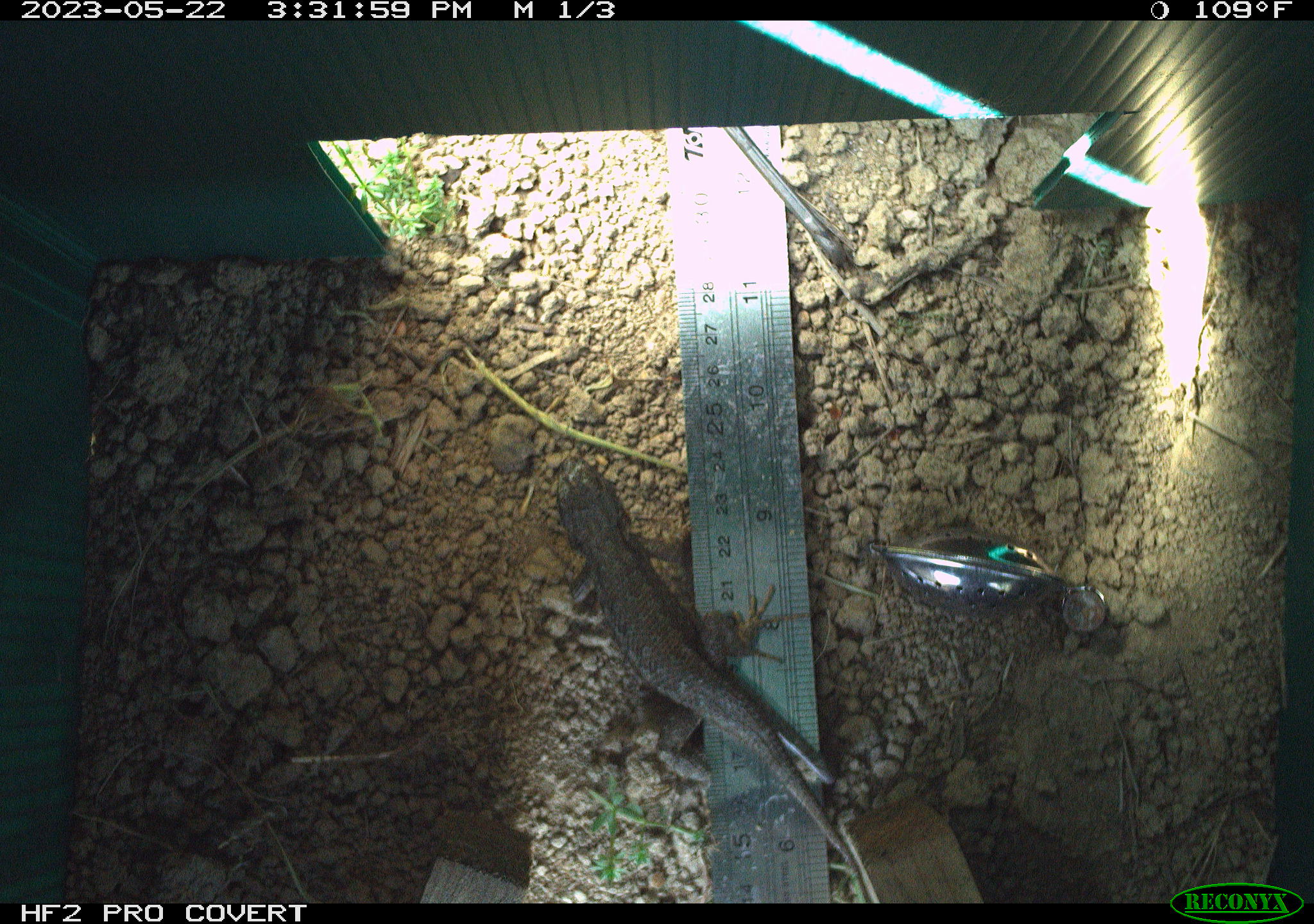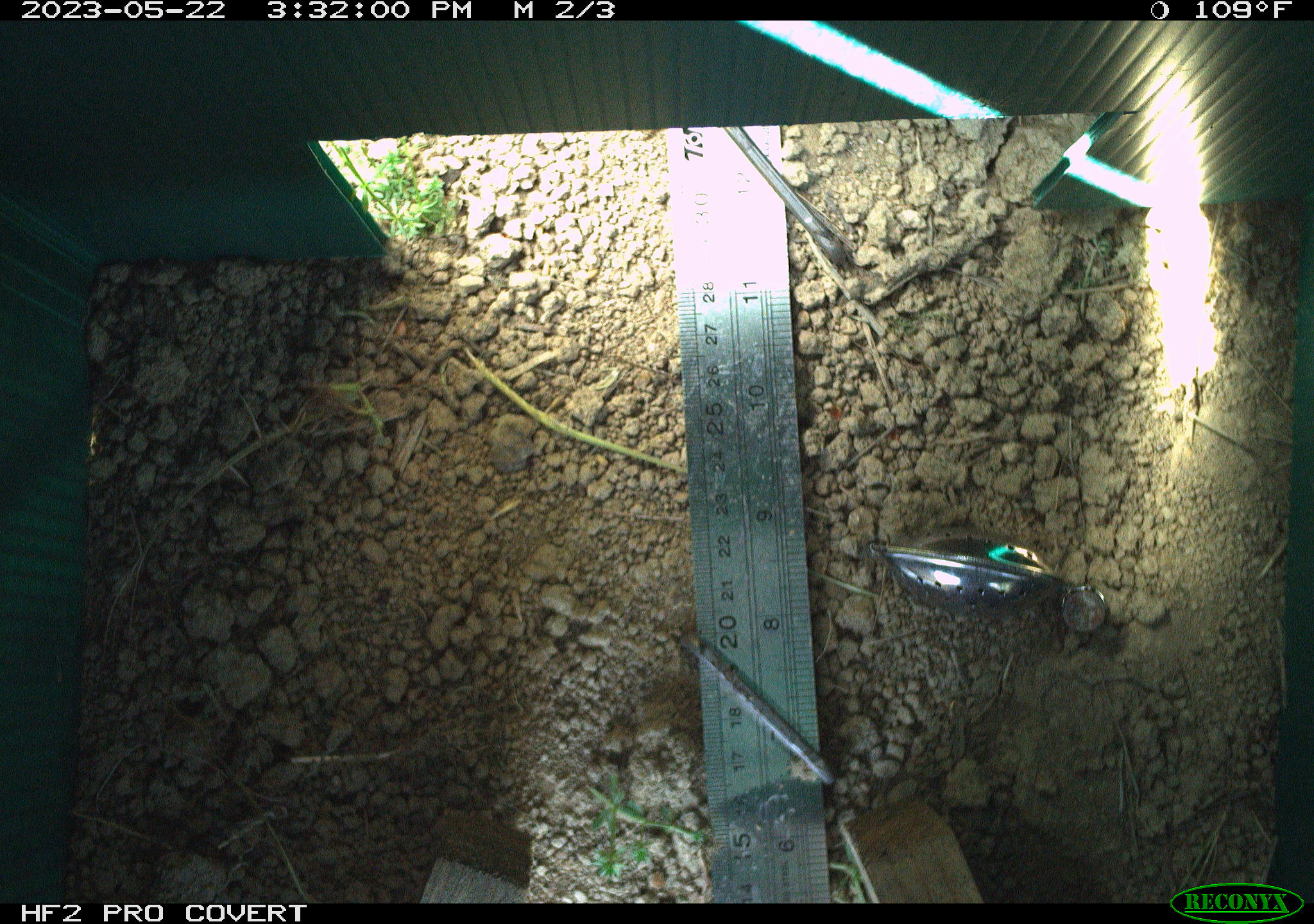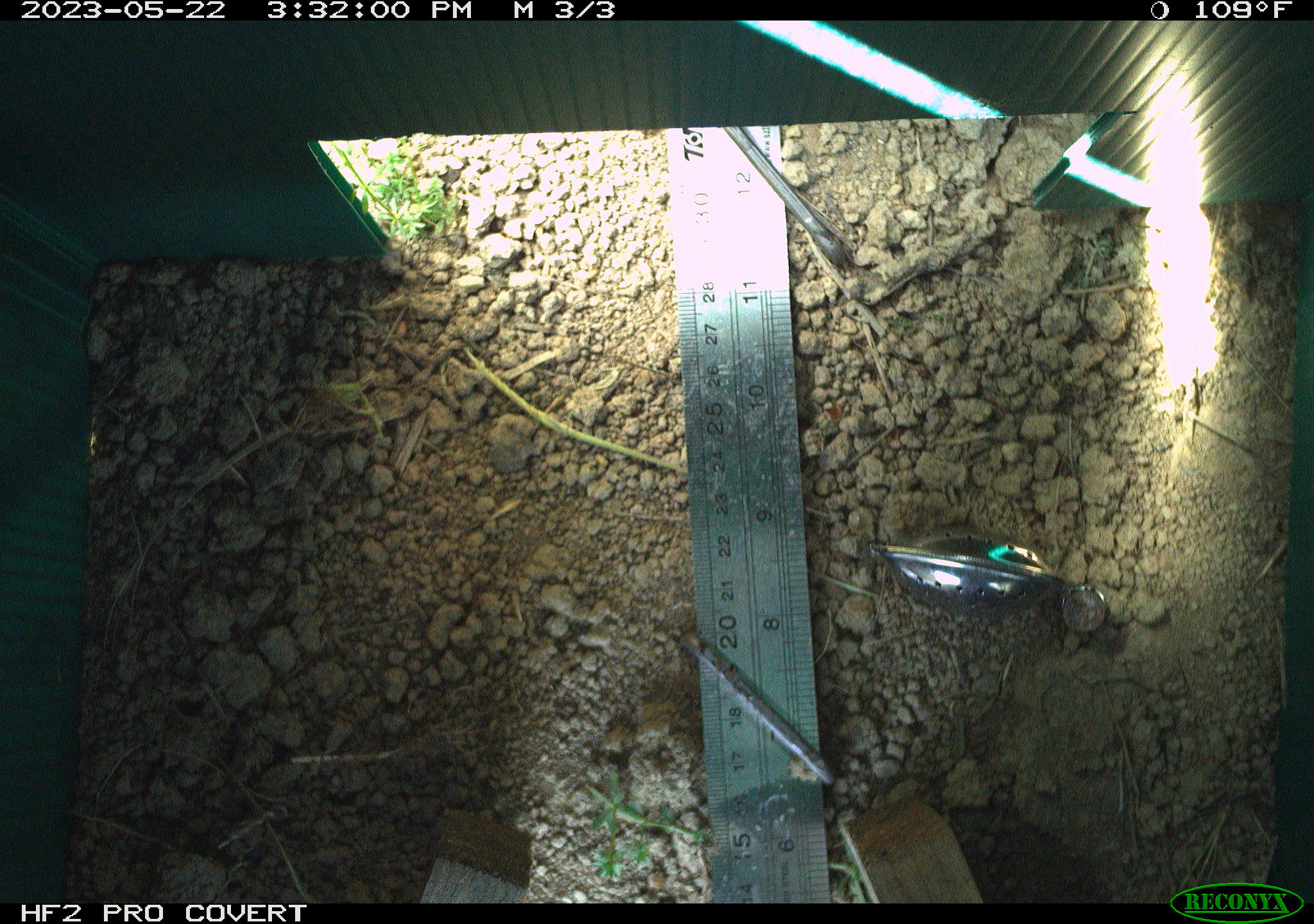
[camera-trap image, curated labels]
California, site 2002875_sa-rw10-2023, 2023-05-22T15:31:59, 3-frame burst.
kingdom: Animalia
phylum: Chordata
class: Reptilia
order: Squamata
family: Phrynosomatidae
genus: Sceloporus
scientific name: Sceloporus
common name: spiny lizards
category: sceloporus species